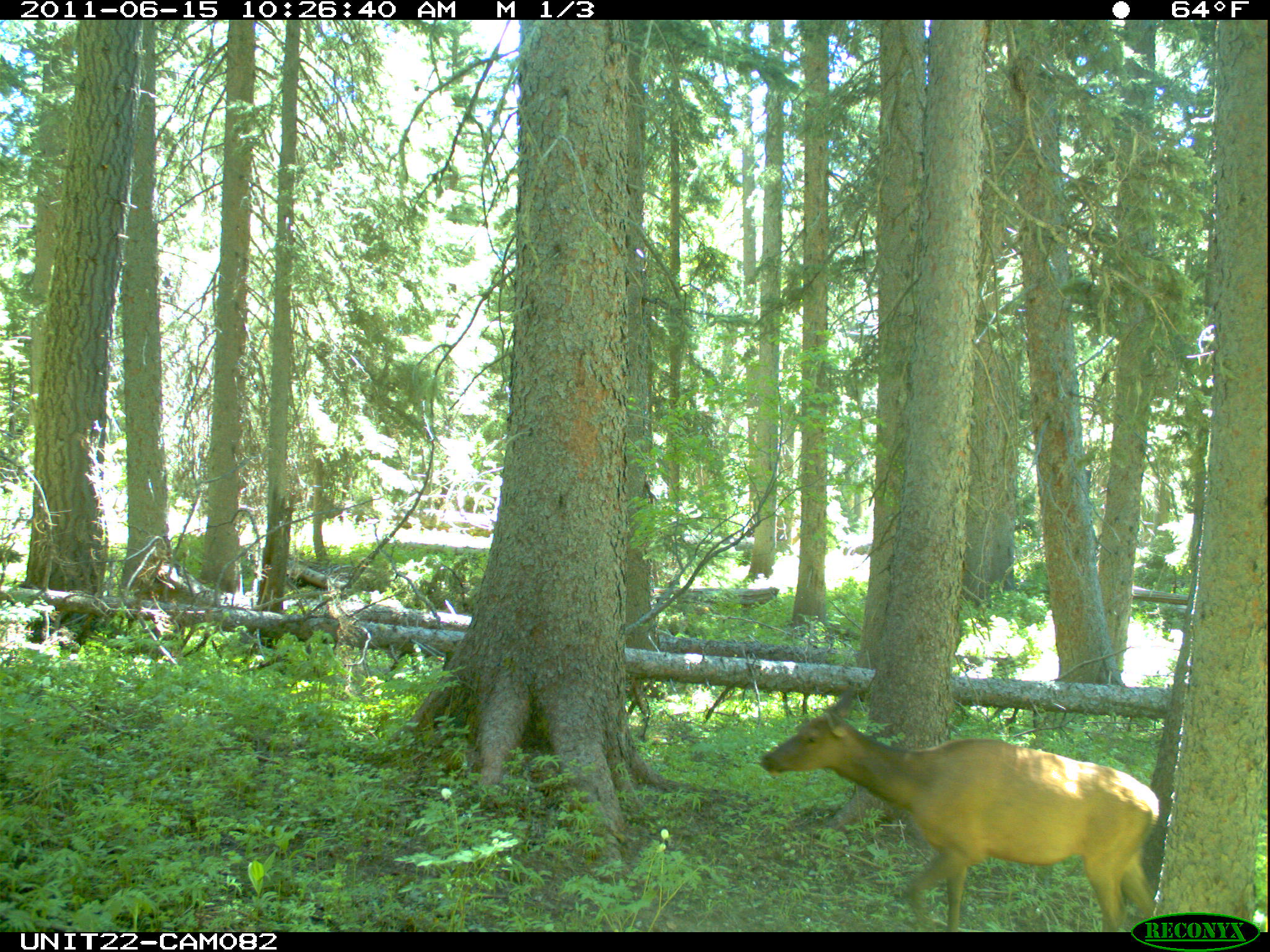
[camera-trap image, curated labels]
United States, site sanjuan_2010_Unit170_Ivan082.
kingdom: Animalia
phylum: Chordata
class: Mammalia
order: Artiodactyla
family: Cervidae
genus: Cervus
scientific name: Cervus elaphus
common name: red deer